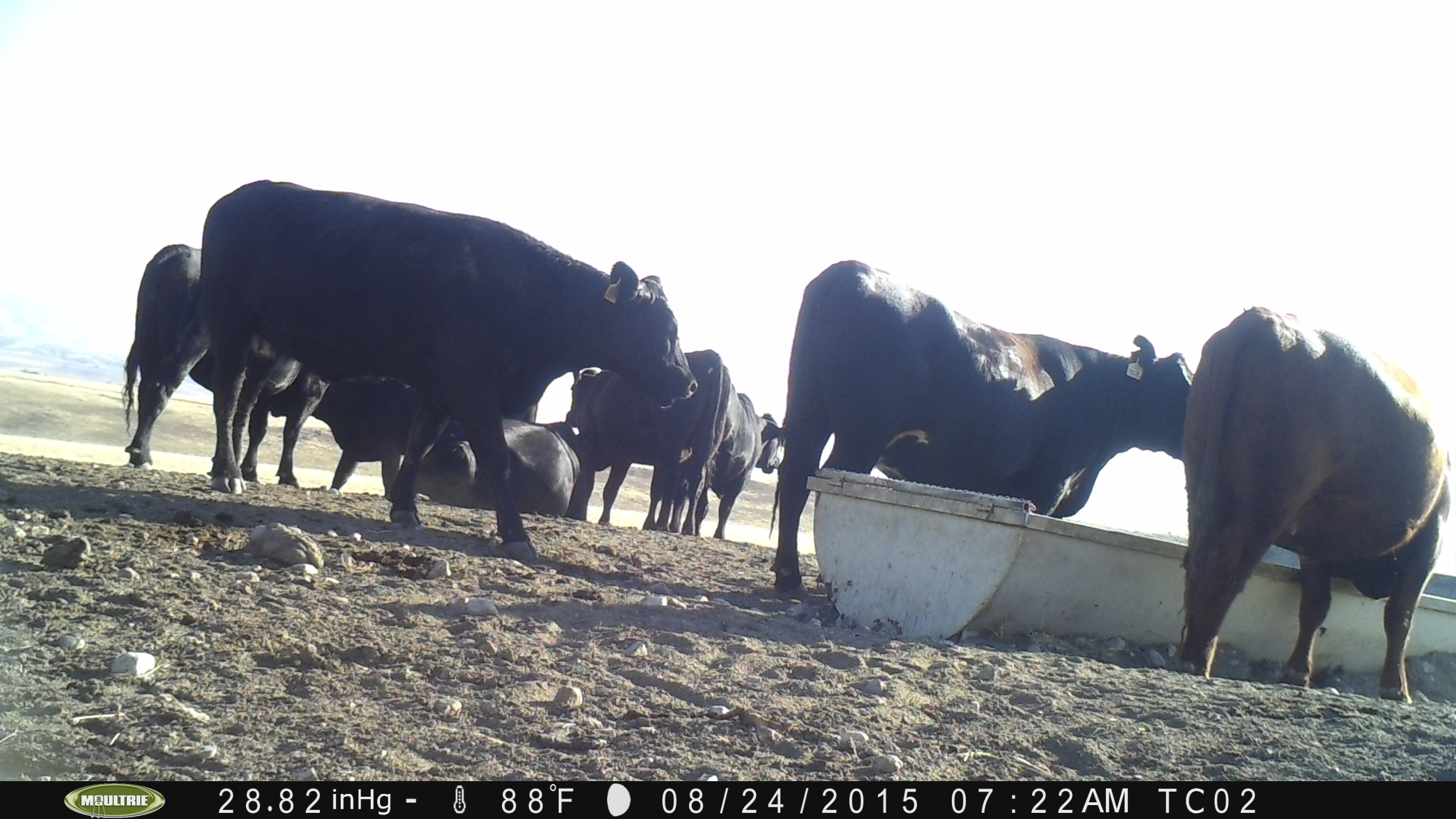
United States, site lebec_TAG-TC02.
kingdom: Animalia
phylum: Chordata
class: Mammalia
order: Artiodactyla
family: Bovidae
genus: Bos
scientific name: Bos taurus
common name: domestic cow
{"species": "Bos taurus (domestic cow)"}